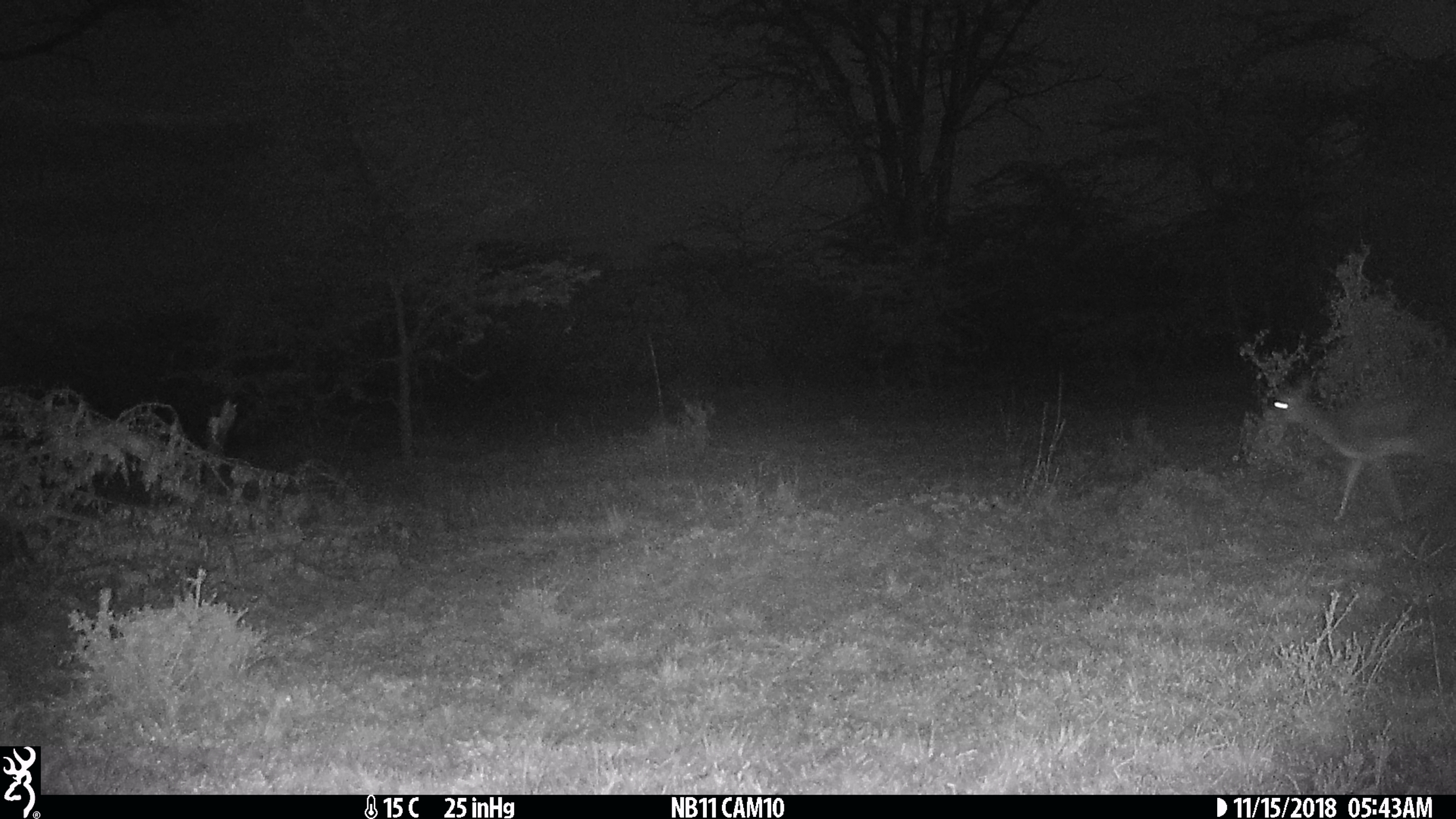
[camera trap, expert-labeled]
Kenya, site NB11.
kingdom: Animalia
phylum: Chordata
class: Mammalia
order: Artiodactyla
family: Bovidae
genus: Madoqua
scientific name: Madoqua kirkii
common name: kirk's dik-dik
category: dikdik